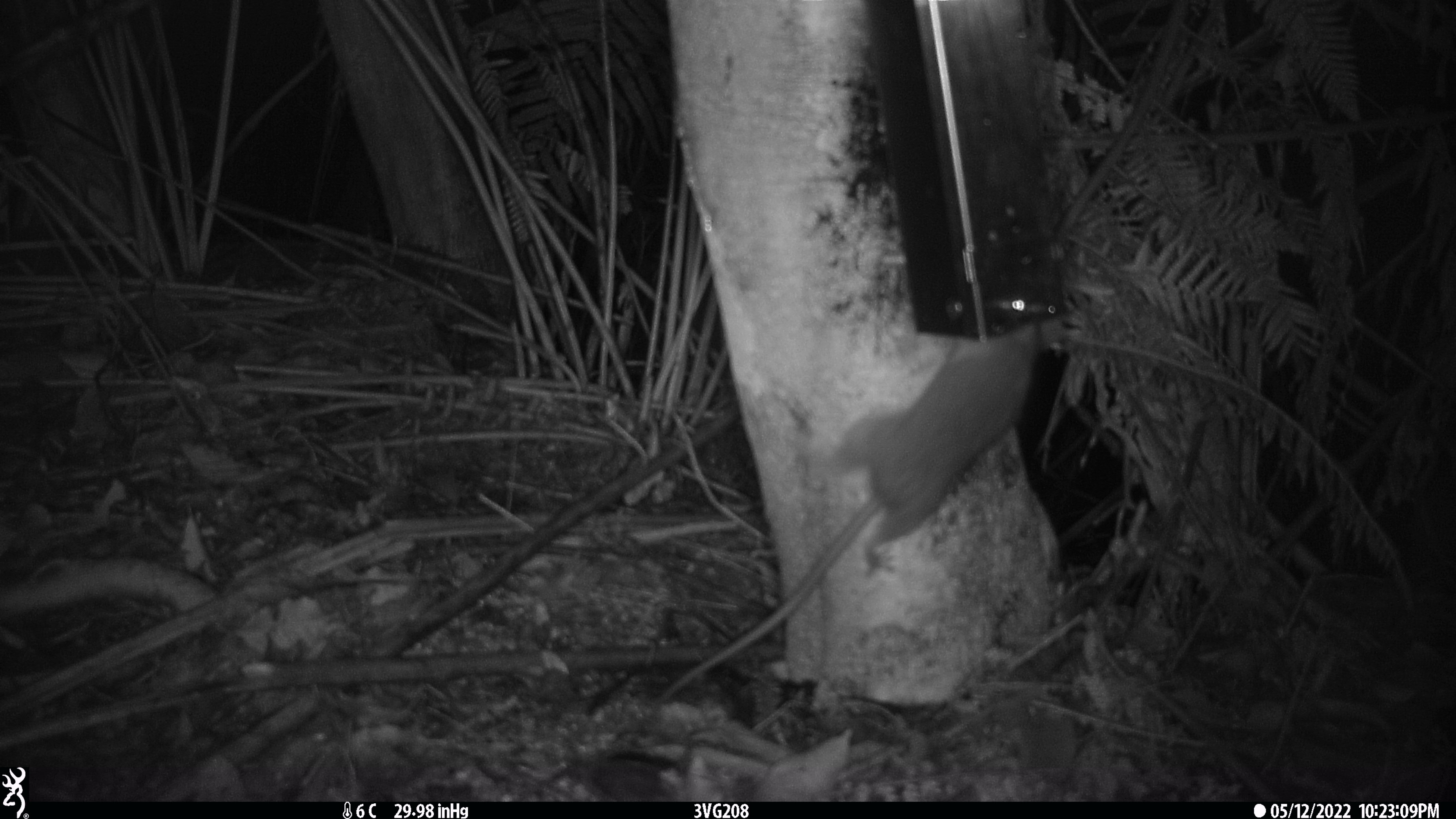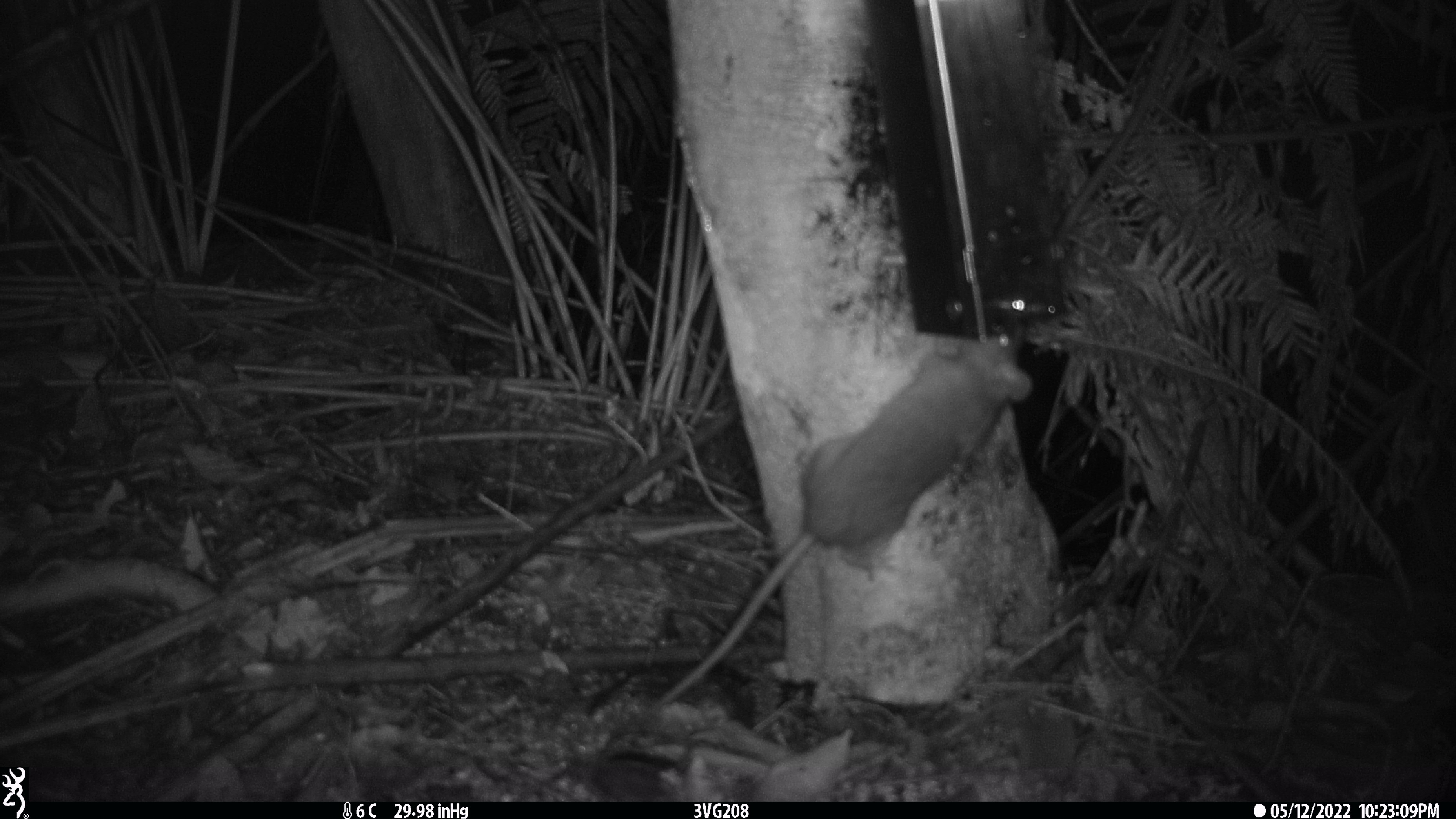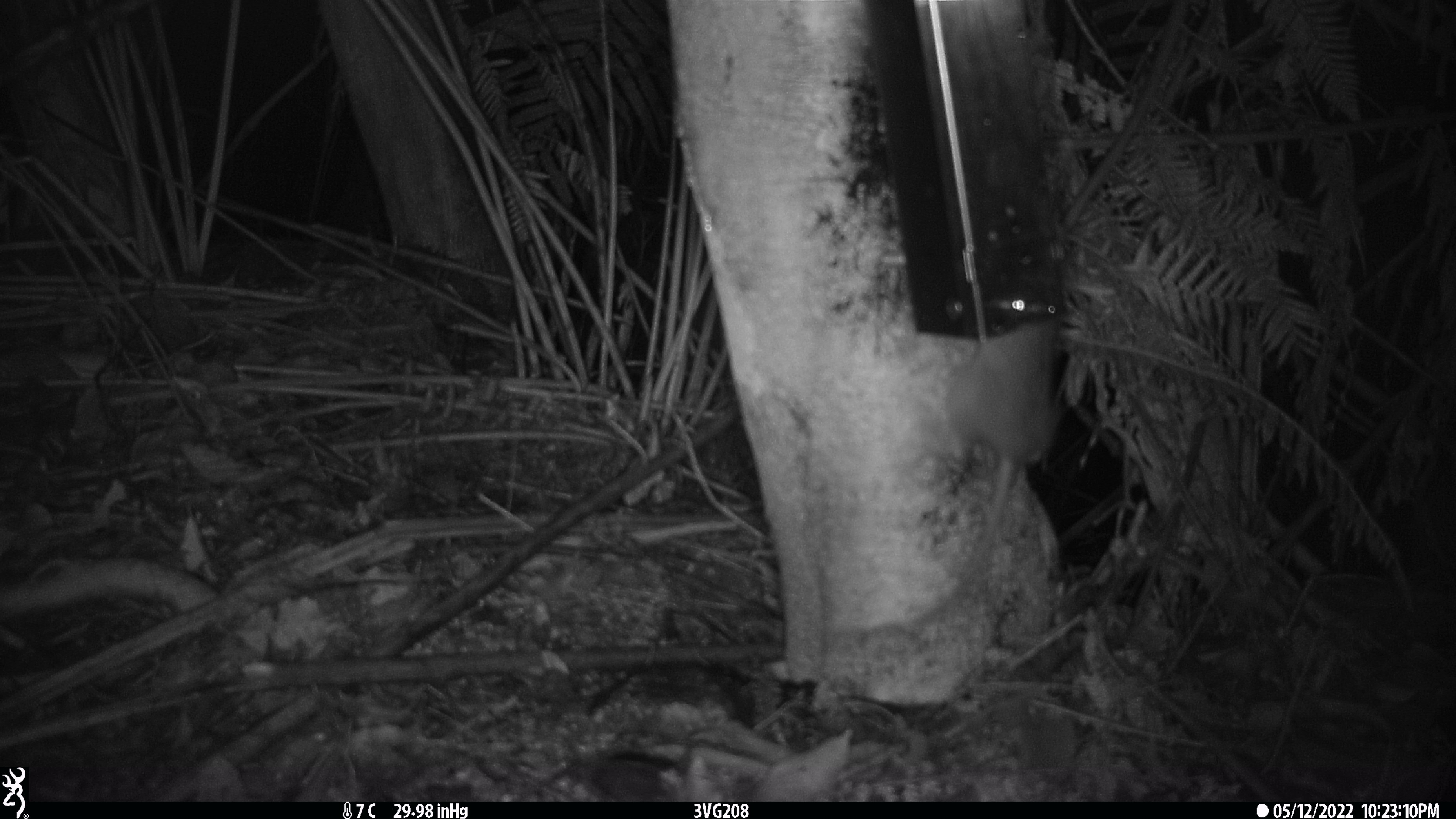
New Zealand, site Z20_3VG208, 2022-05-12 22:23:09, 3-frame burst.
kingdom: Animalia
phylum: Chordata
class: Mammalia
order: Rodentia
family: Muridae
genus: Rattus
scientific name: Rattus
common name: rat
Rat (Rattus).